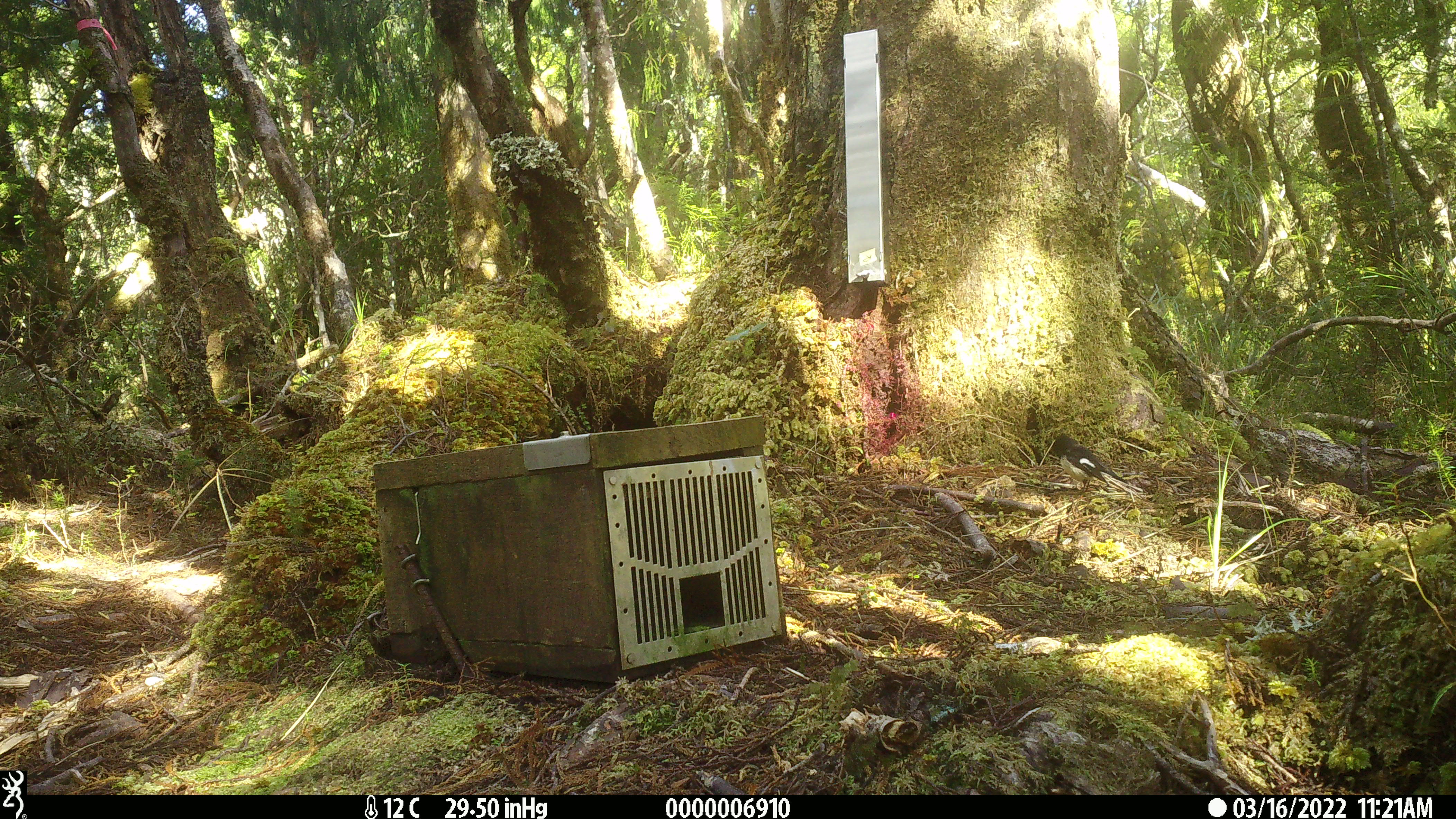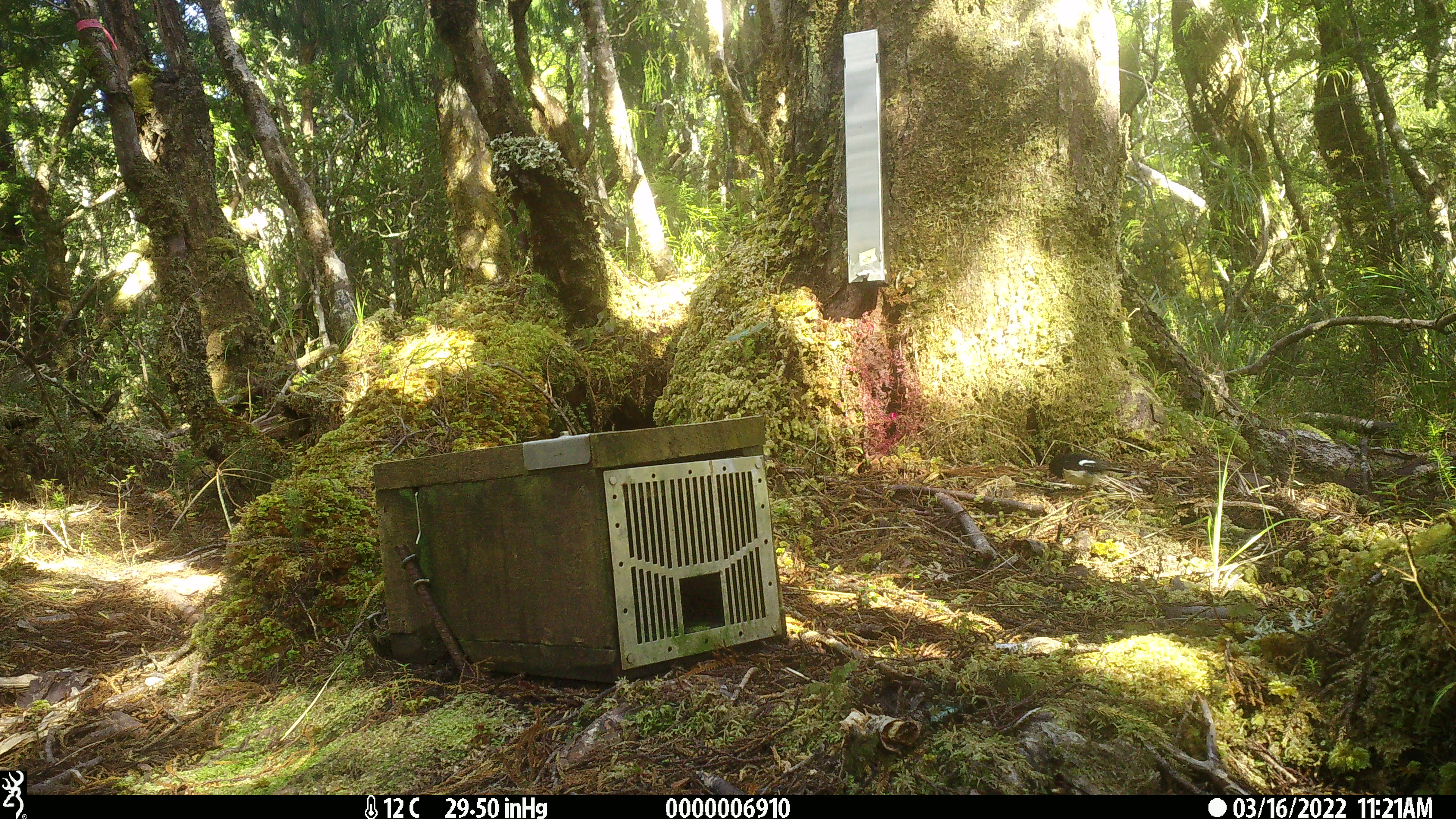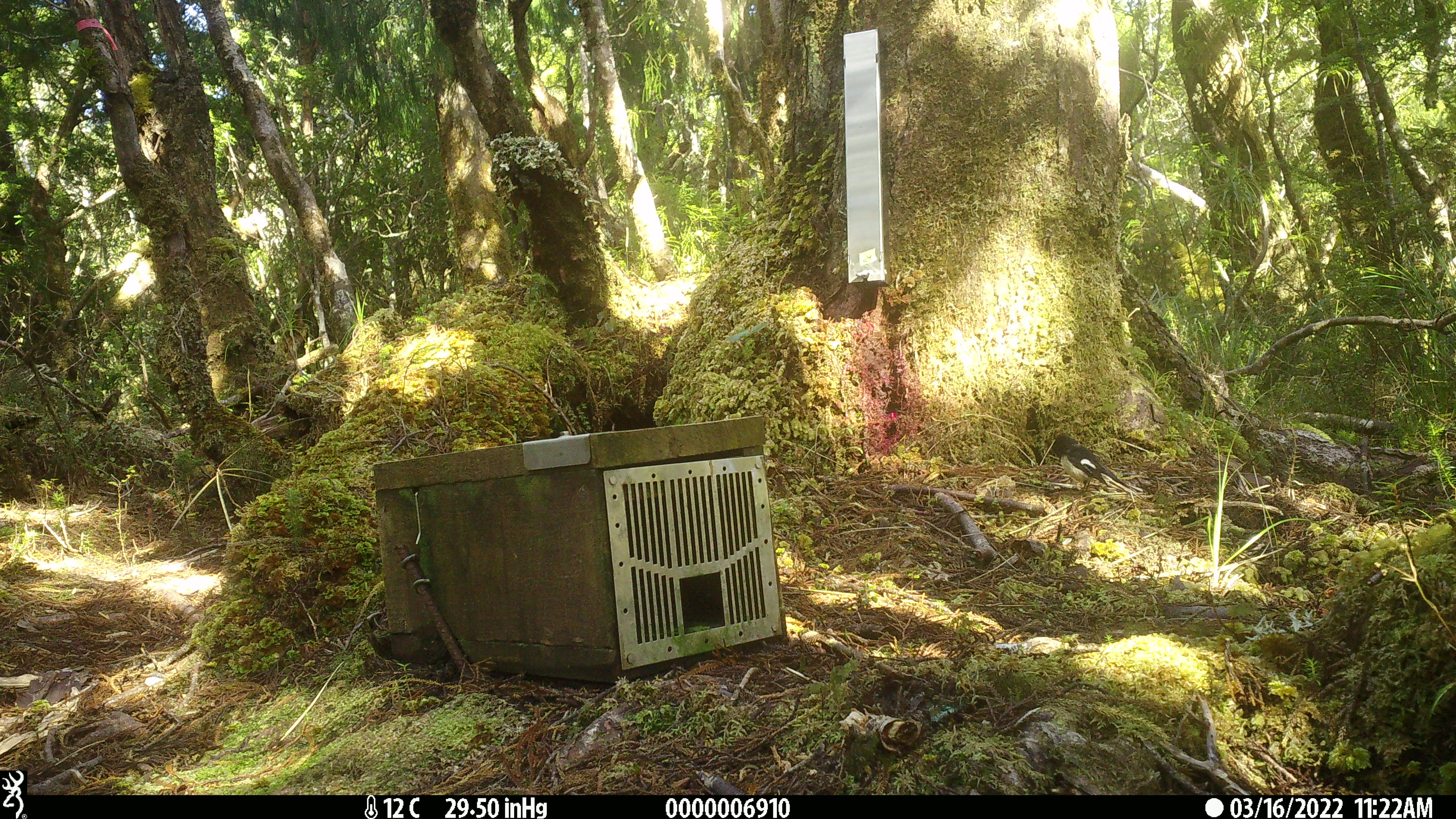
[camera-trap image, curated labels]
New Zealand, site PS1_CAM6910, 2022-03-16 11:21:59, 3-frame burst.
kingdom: Animalia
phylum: Chordata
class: Aves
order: Passeriformes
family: Petroicidae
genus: Petroica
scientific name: Petroica macrocephala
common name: tomtit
Tomtit (Petroica macrocephala).